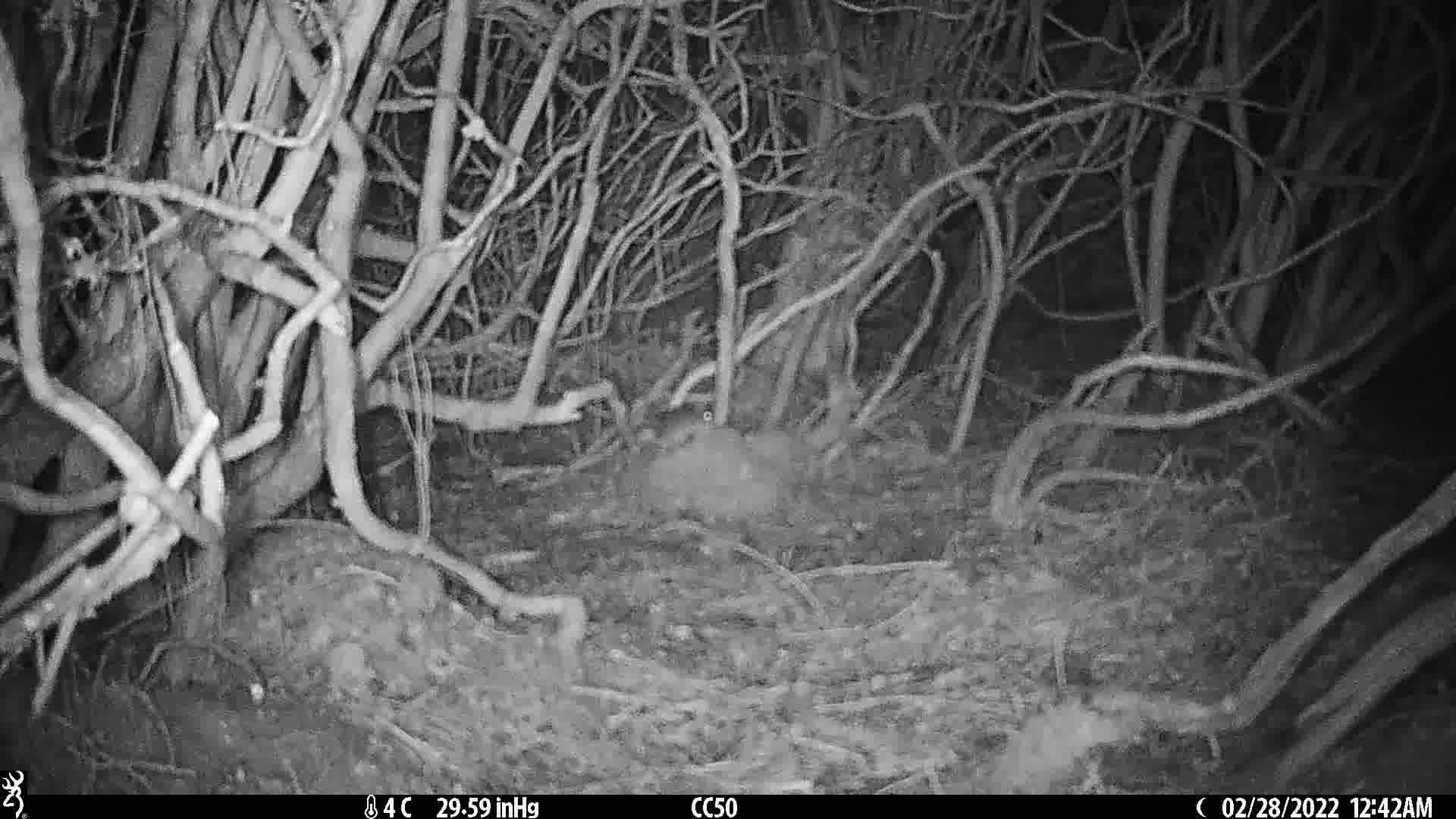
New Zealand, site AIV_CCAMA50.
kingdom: Animalia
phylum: Chordata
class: Mammalia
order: Rodentia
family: Muridae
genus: Mus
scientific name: Mus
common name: mouse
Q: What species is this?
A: Mouse (Mus).